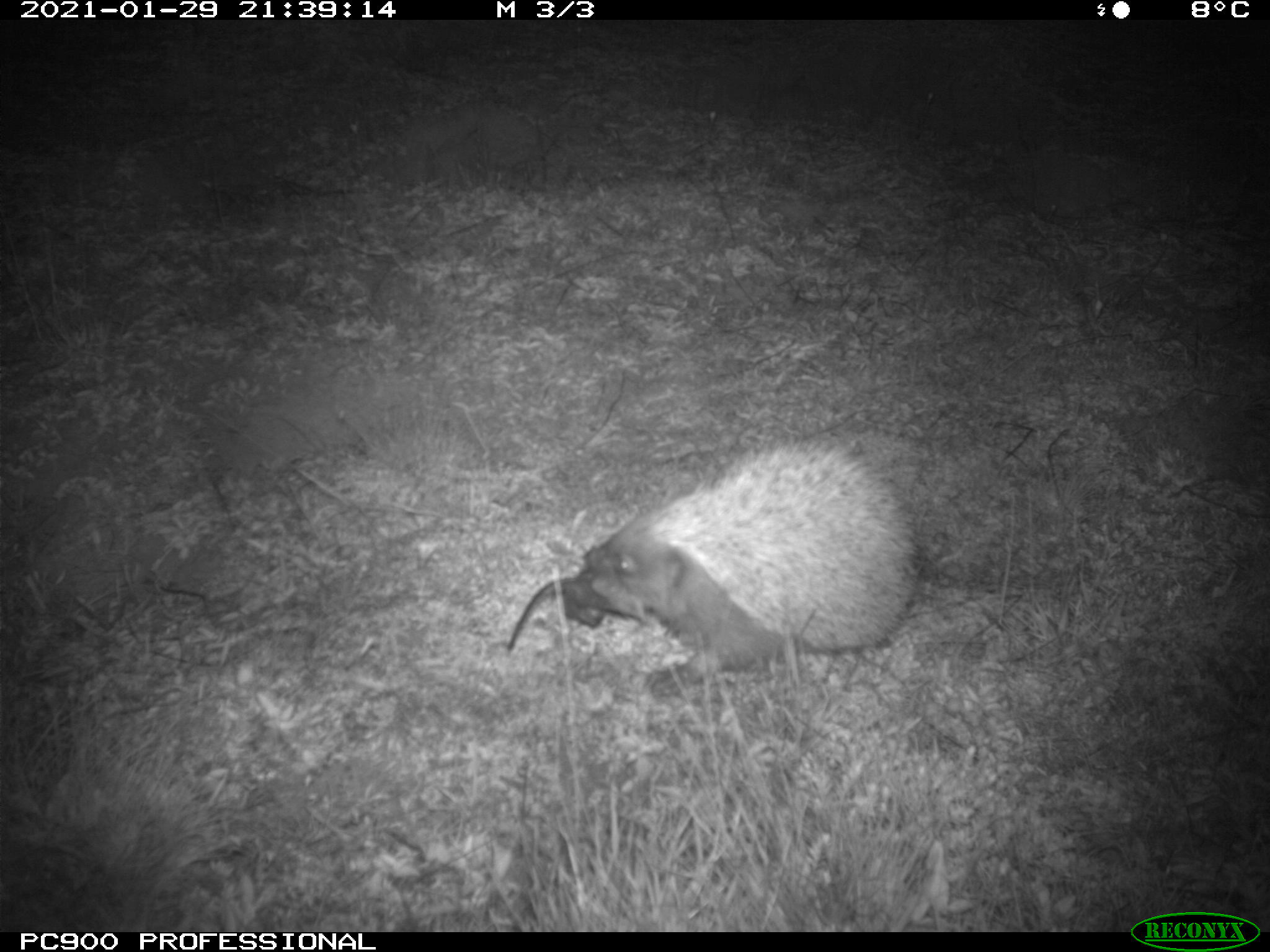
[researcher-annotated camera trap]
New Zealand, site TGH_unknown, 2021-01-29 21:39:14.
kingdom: Animalia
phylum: Chordata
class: Mammalia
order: Eulipotyphla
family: Erinaceidae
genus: Erinaceus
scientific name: Erinaceus europaeus europaeus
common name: european hedgehog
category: hedgehog